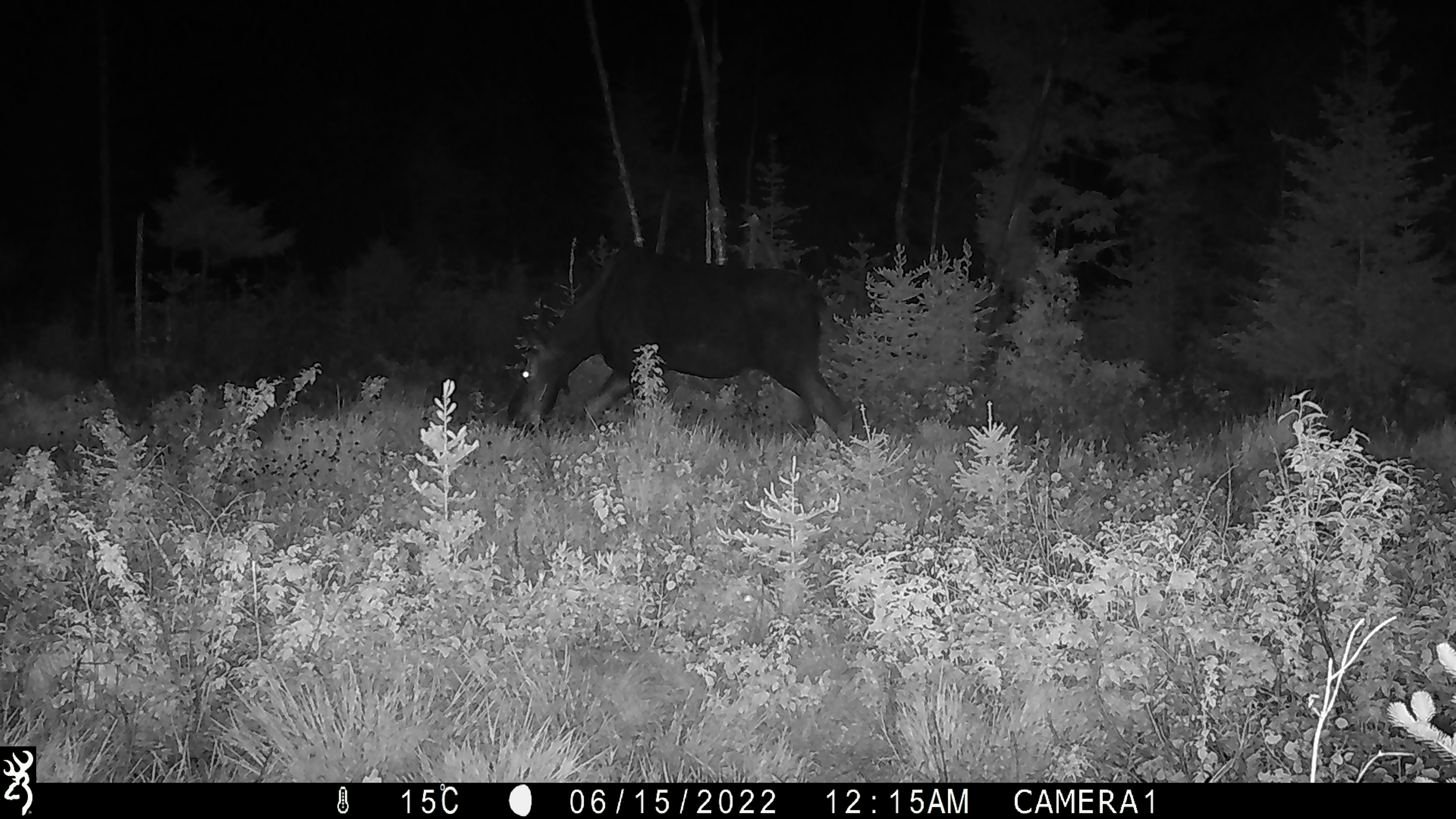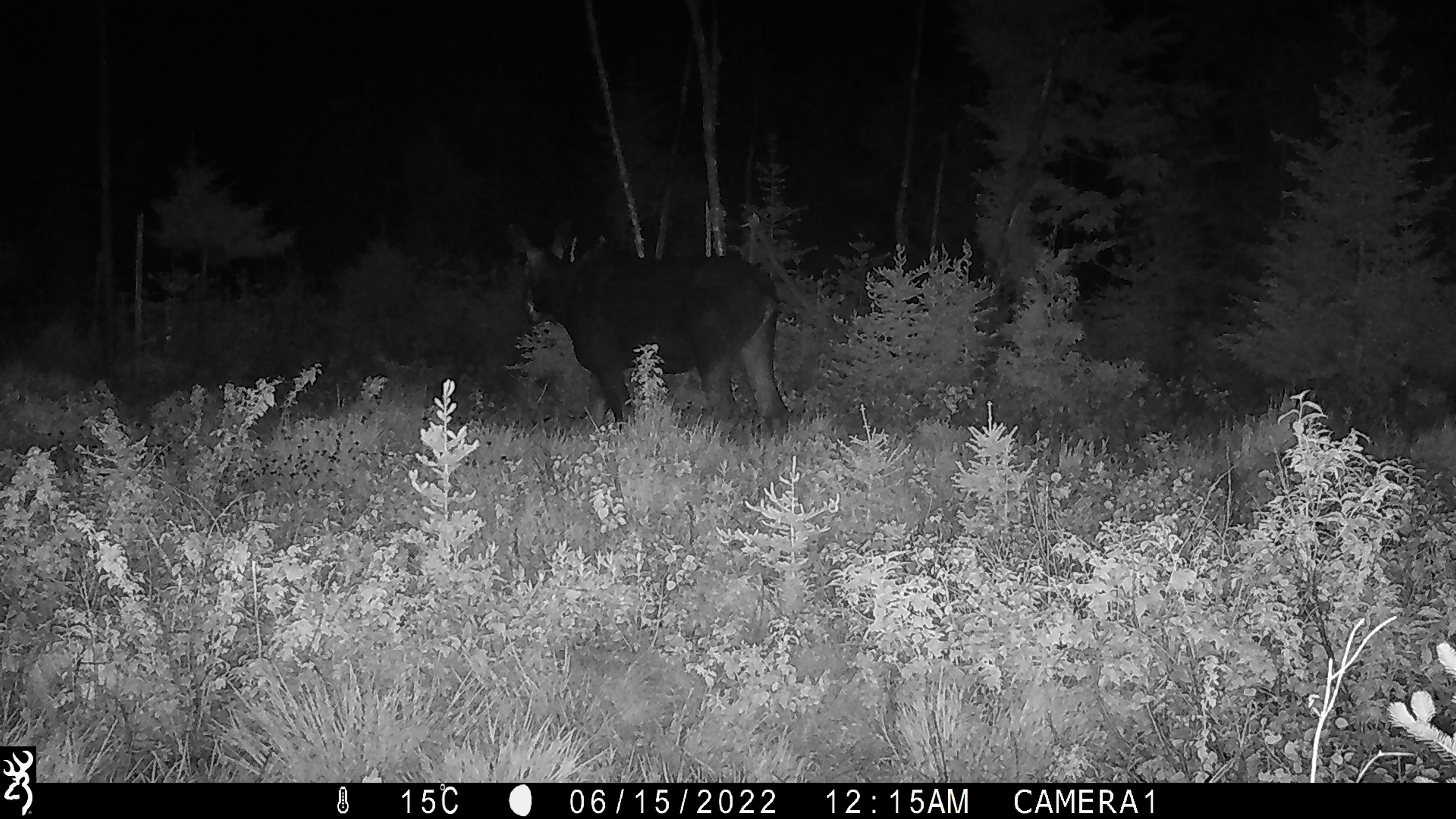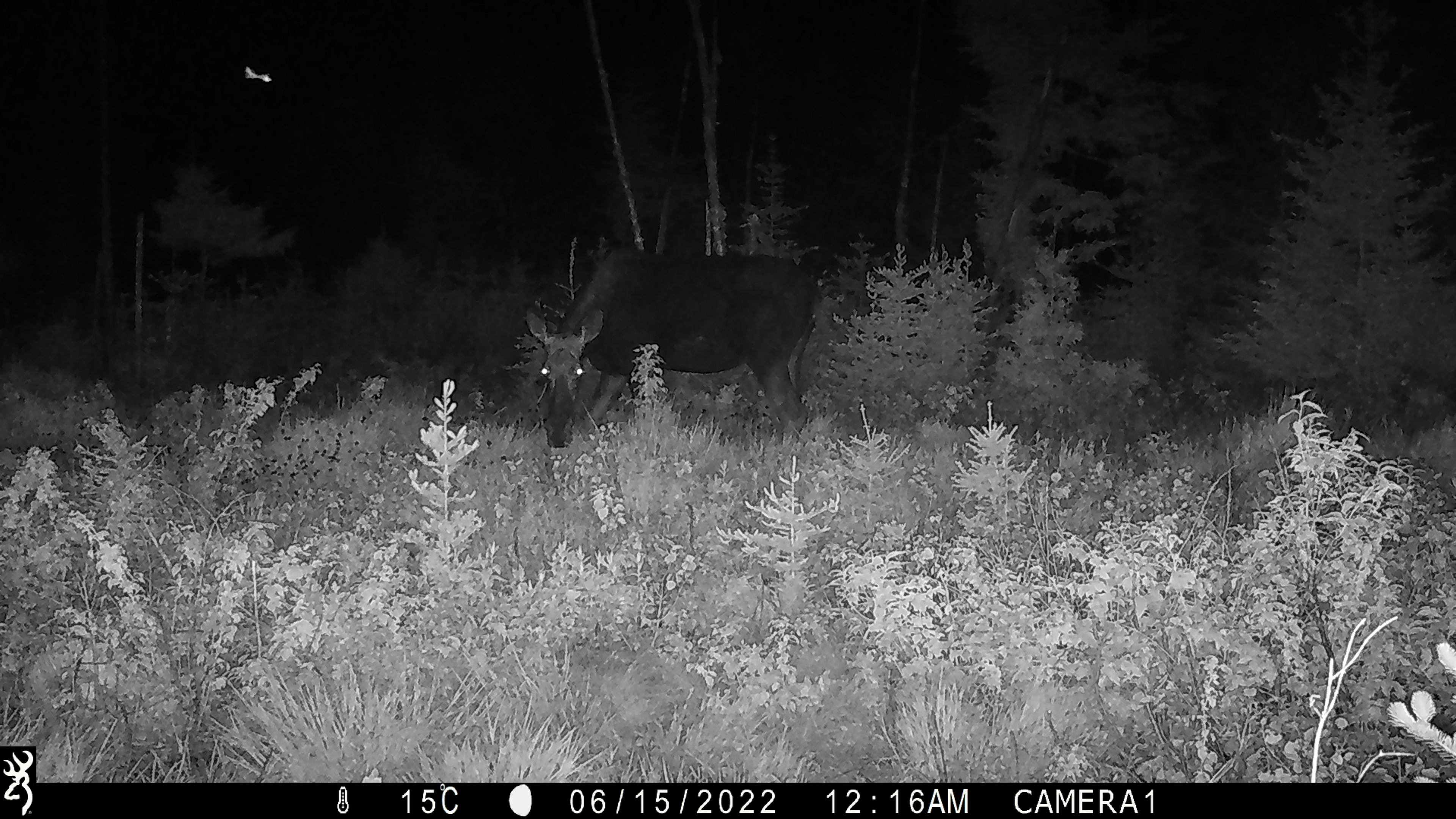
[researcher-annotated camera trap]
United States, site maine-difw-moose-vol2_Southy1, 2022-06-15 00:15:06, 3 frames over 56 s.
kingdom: Animalia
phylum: Chordata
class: Mammalia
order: Artiodactyla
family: Cervidae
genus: Alces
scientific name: Alces alces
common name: moose